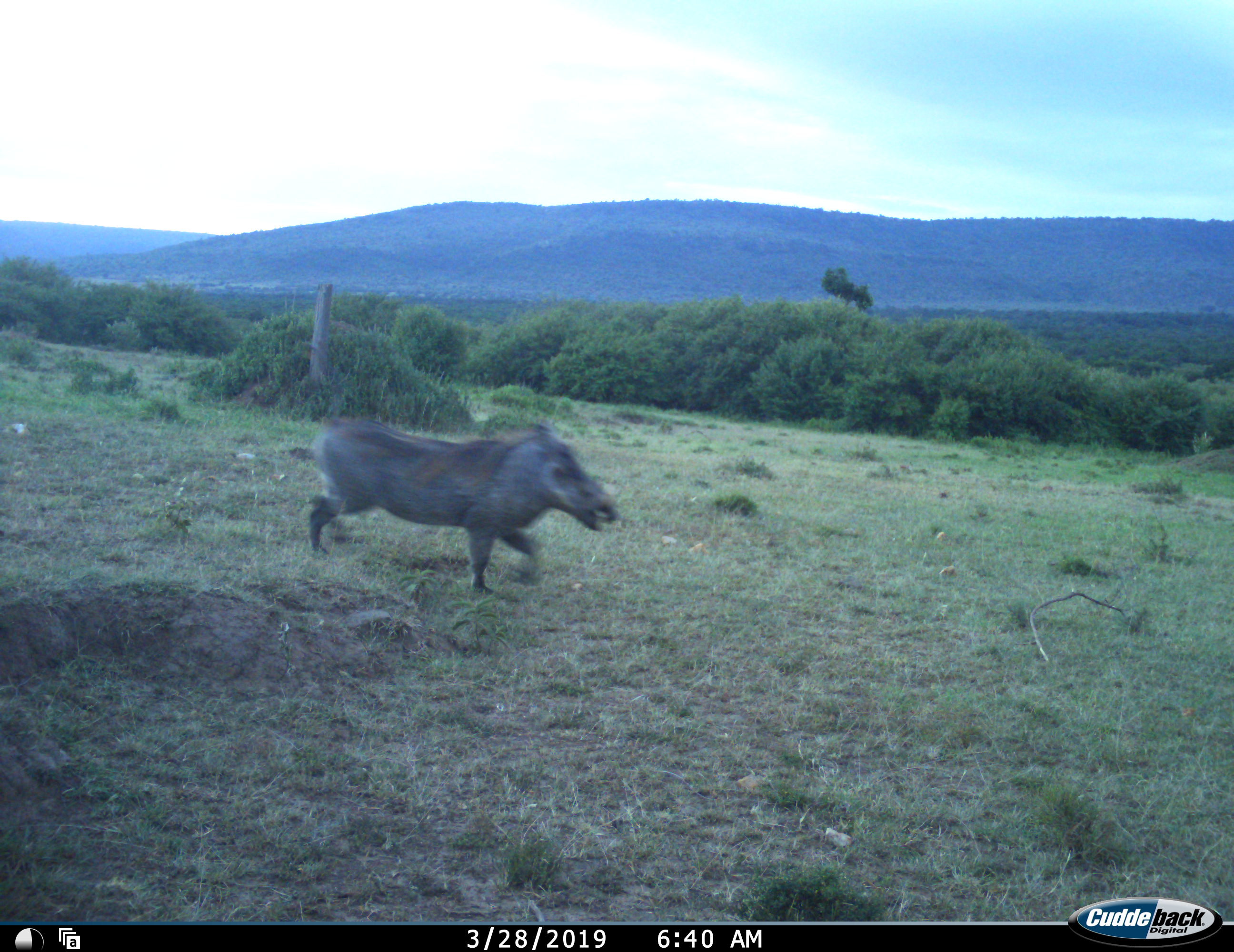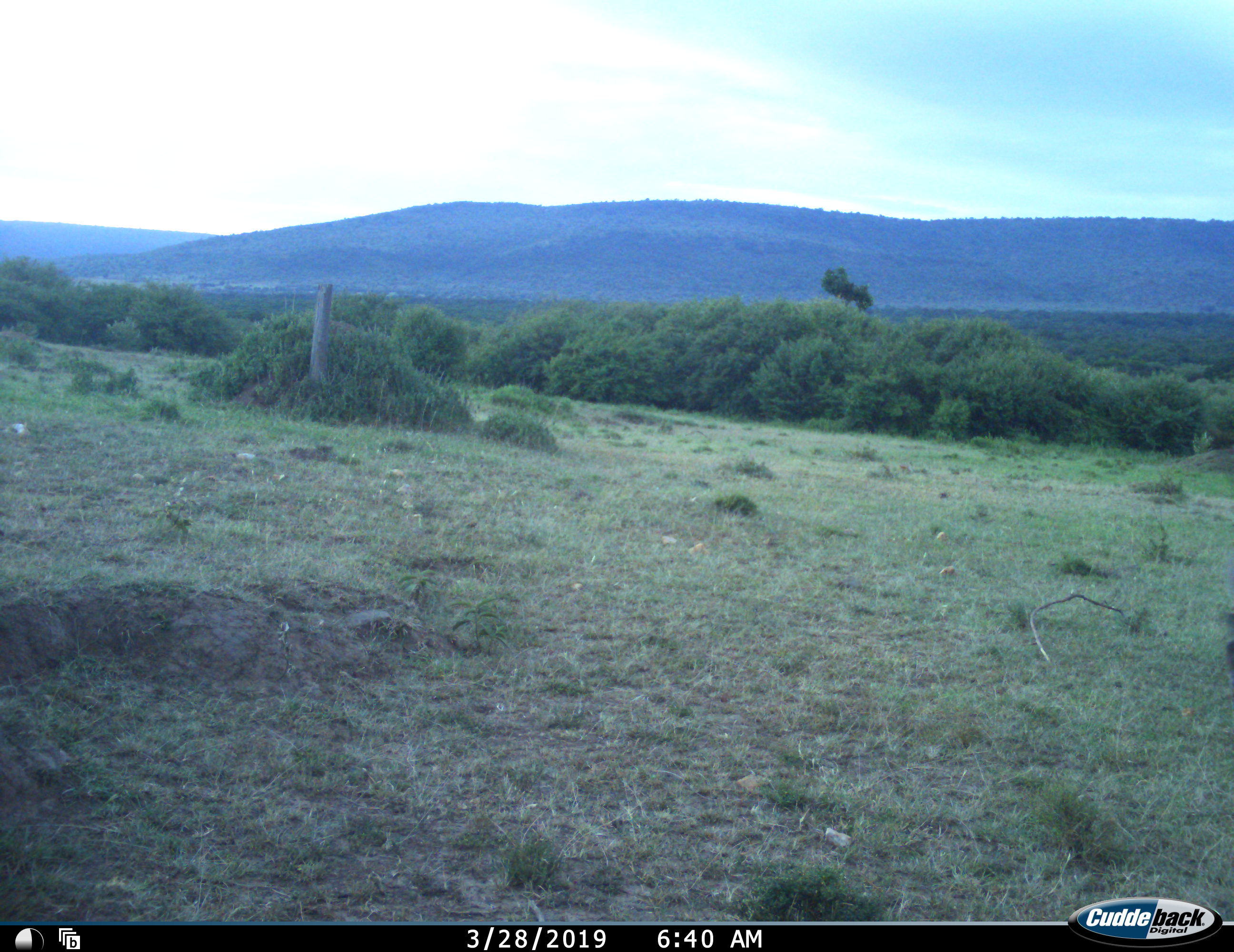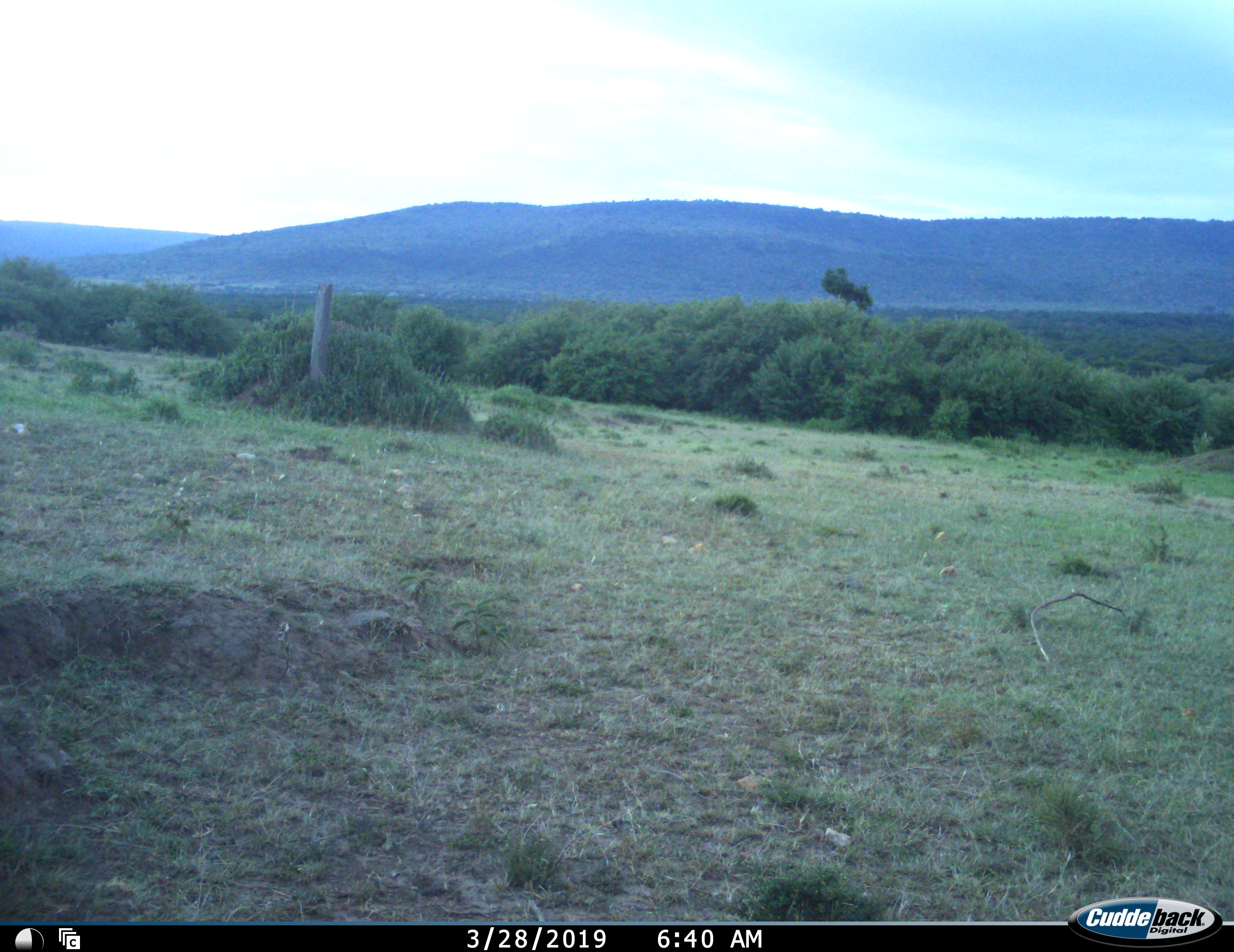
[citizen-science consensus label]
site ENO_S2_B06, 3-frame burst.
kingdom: Animalia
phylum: Chordata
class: Mammalia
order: Artiodactyla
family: Suidae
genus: Phacochoerus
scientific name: Phacochoerus africanus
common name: warthog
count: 1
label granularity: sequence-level